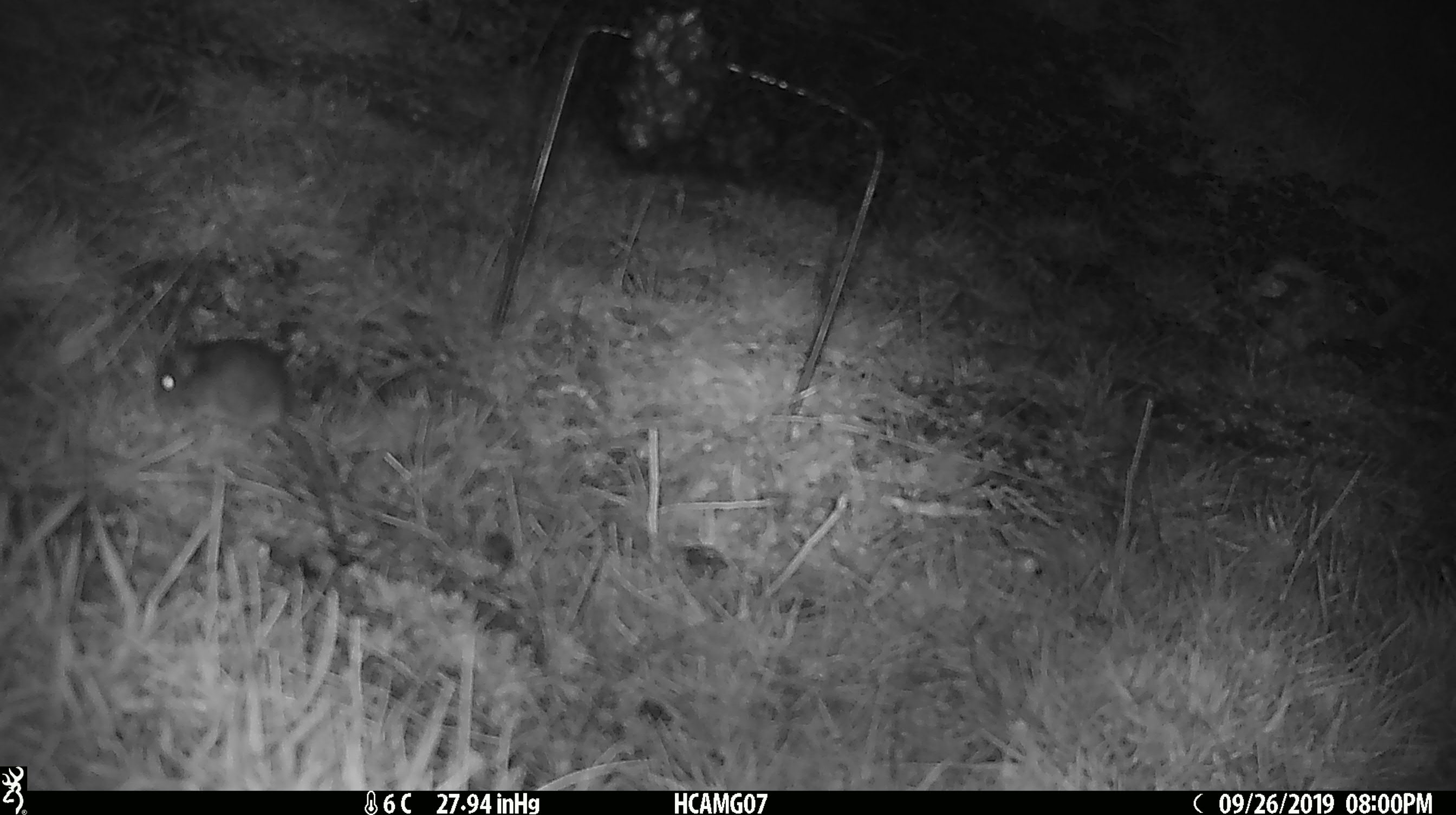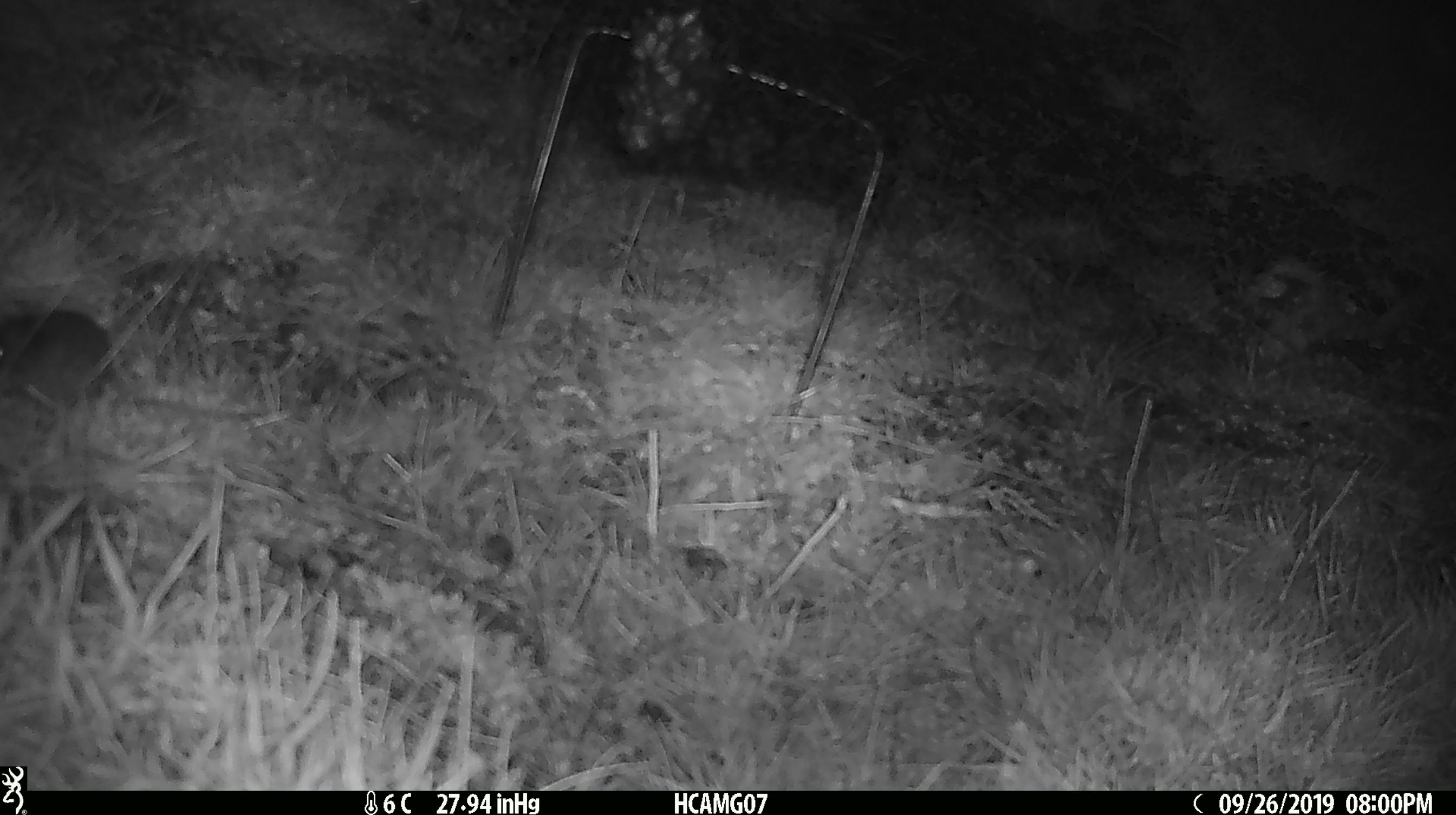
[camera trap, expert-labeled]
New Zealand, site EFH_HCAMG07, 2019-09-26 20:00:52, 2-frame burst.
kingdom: Animalia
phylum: Chordata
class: Mammalia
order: Rodentia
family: Muridae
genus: Mus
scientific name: Mus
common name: mouse